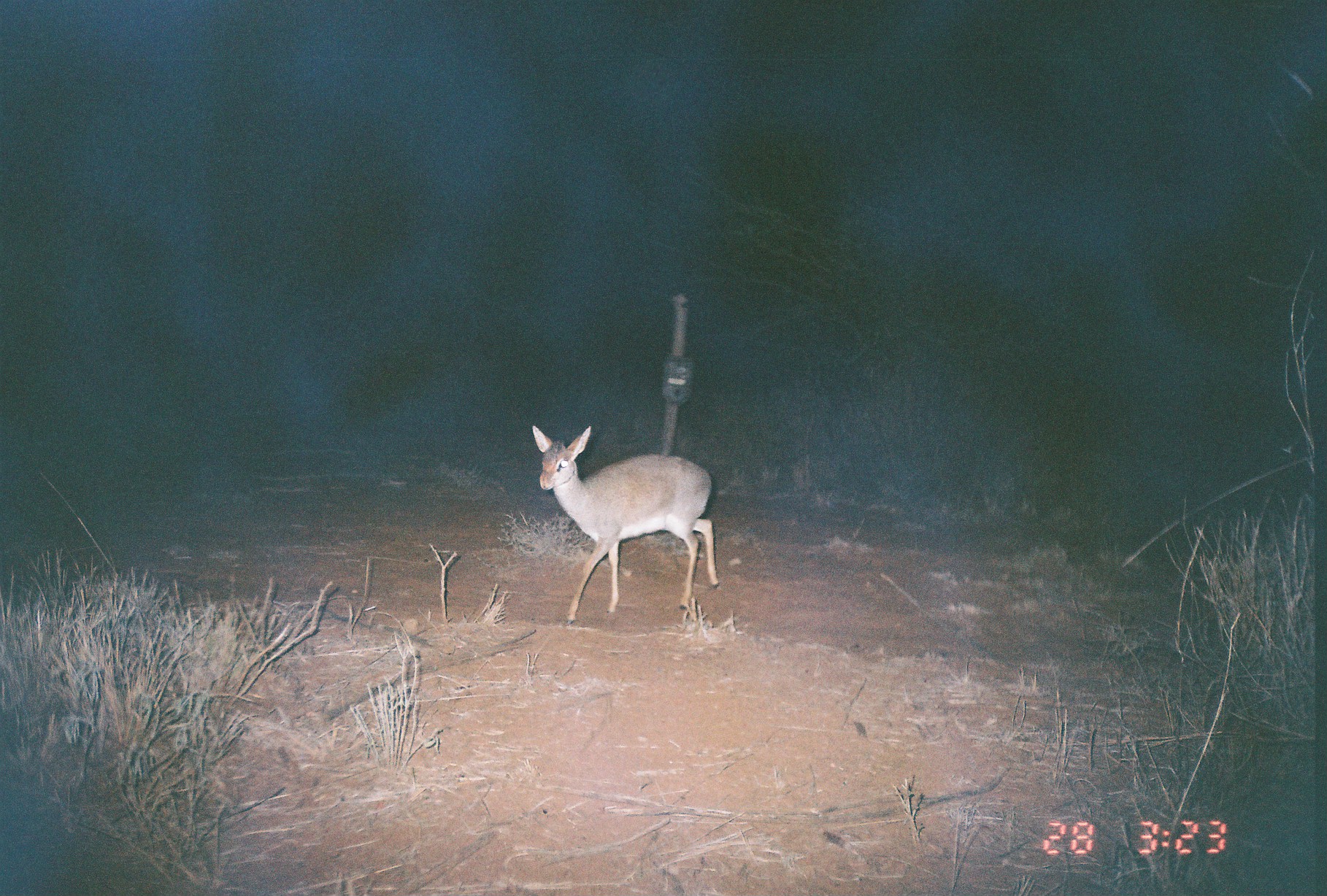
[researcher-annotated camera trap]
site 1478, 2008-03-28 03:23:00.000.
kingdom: Animalia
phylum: Chordata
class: Mammalia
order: Artiodactyla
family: Bovidae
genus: Madoqua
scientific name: Madoqua guentheri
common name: günther's dik-dik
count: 1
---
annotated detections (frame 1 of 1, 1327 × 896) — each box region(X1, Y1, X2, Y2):
madoqua guentheri: region(530, 425, 718, 625)